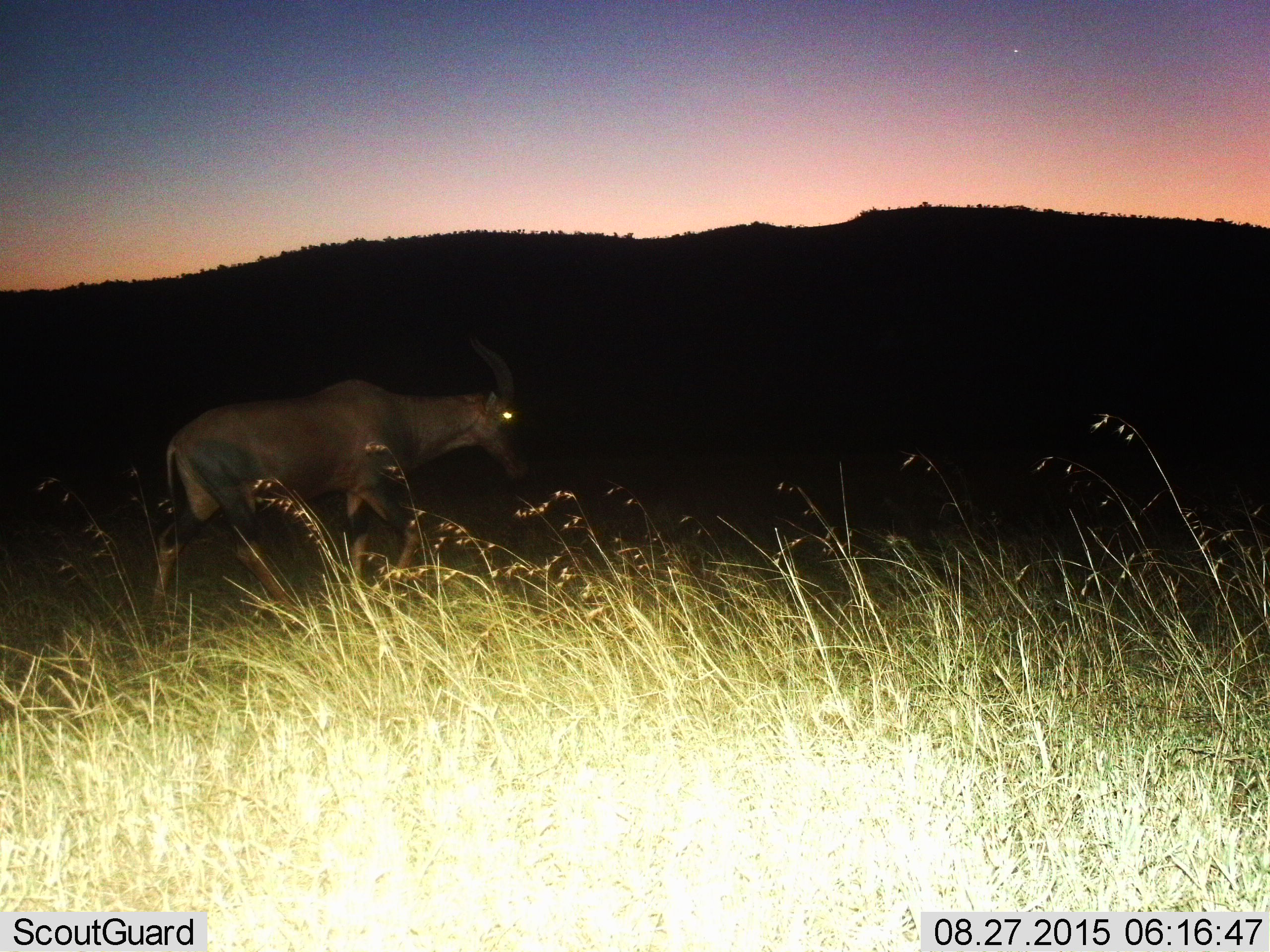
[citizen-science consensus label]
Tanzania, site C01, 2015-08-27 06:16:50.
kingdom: Animalia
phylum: Chordata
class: Mammalia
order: Artiodactyla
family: Bovidae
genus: Damaliscus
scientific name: Damaliscus lunatus jimela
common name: topi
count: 1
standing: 12%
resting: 0%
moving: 88%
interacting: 0%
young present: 0%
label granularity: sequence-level